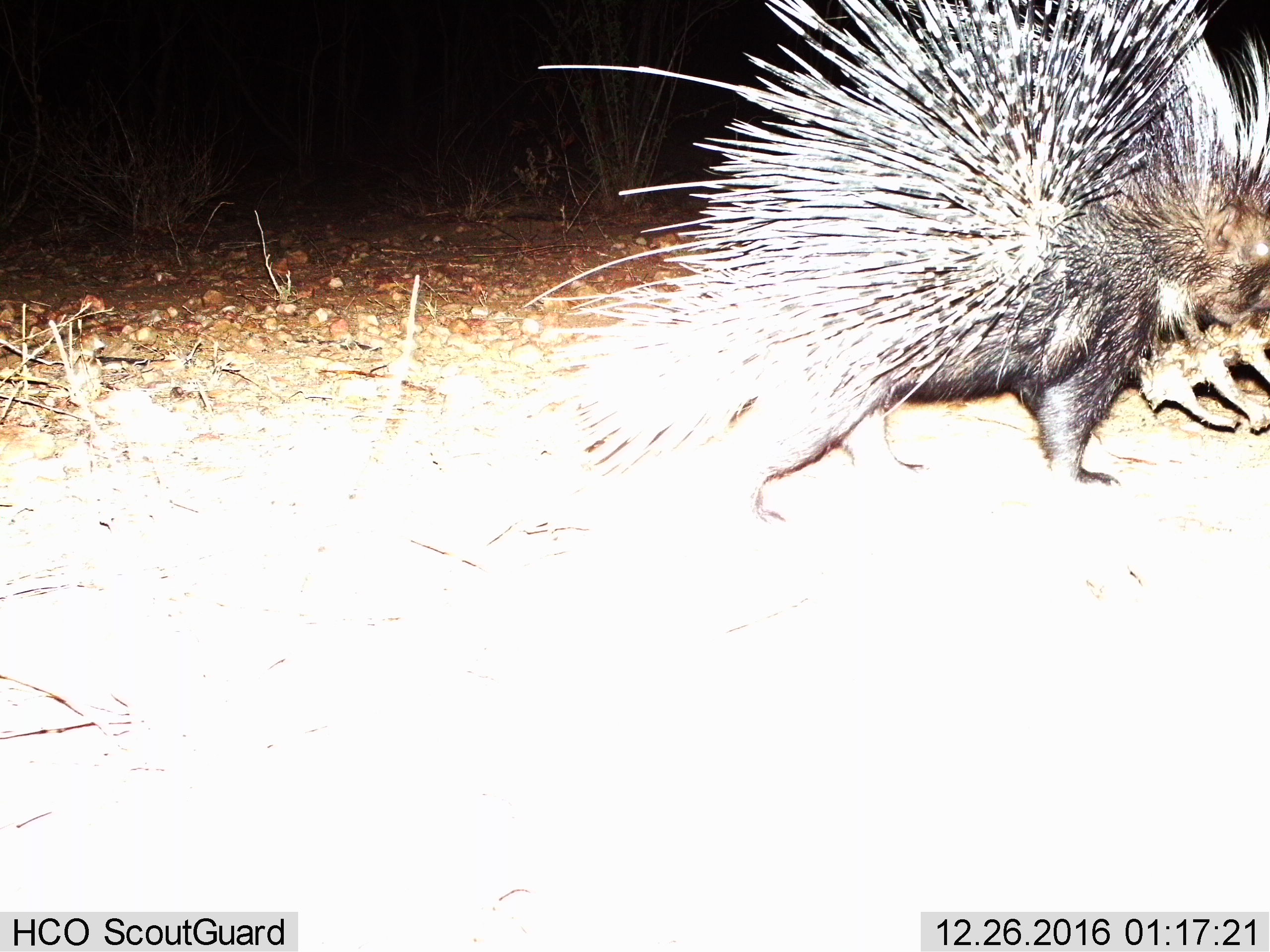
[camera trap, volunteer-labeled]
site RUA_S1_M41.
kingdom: Animalia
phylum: Chordata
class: Mammalia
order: Rodentia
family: Hystricidae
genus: Hystrix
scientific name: Hystrix cristata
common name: crested porcupine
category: porcupine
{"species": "porcupine (crested porcupine) (Hystrix cristata)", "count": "1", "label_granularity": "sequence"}